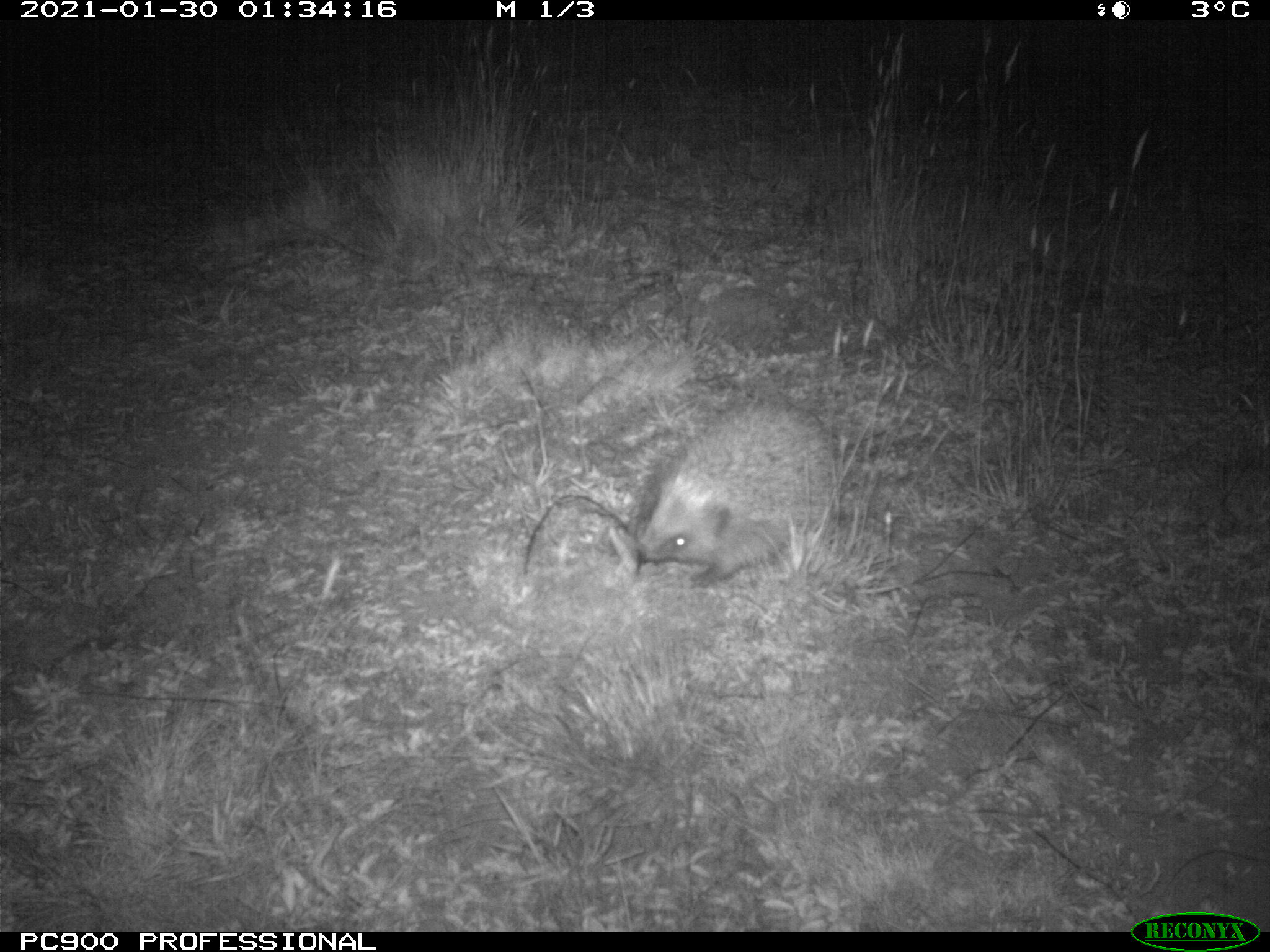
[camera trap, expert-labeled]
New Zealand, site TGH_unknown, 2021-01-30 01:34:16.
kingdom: Animalia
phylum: Chordata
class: Mammalia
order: Eulipotyphla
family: Erinaceidae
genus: Erinaceus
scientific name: Erinaceus europaeus europaeus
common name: european hedgehog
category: hedgehog